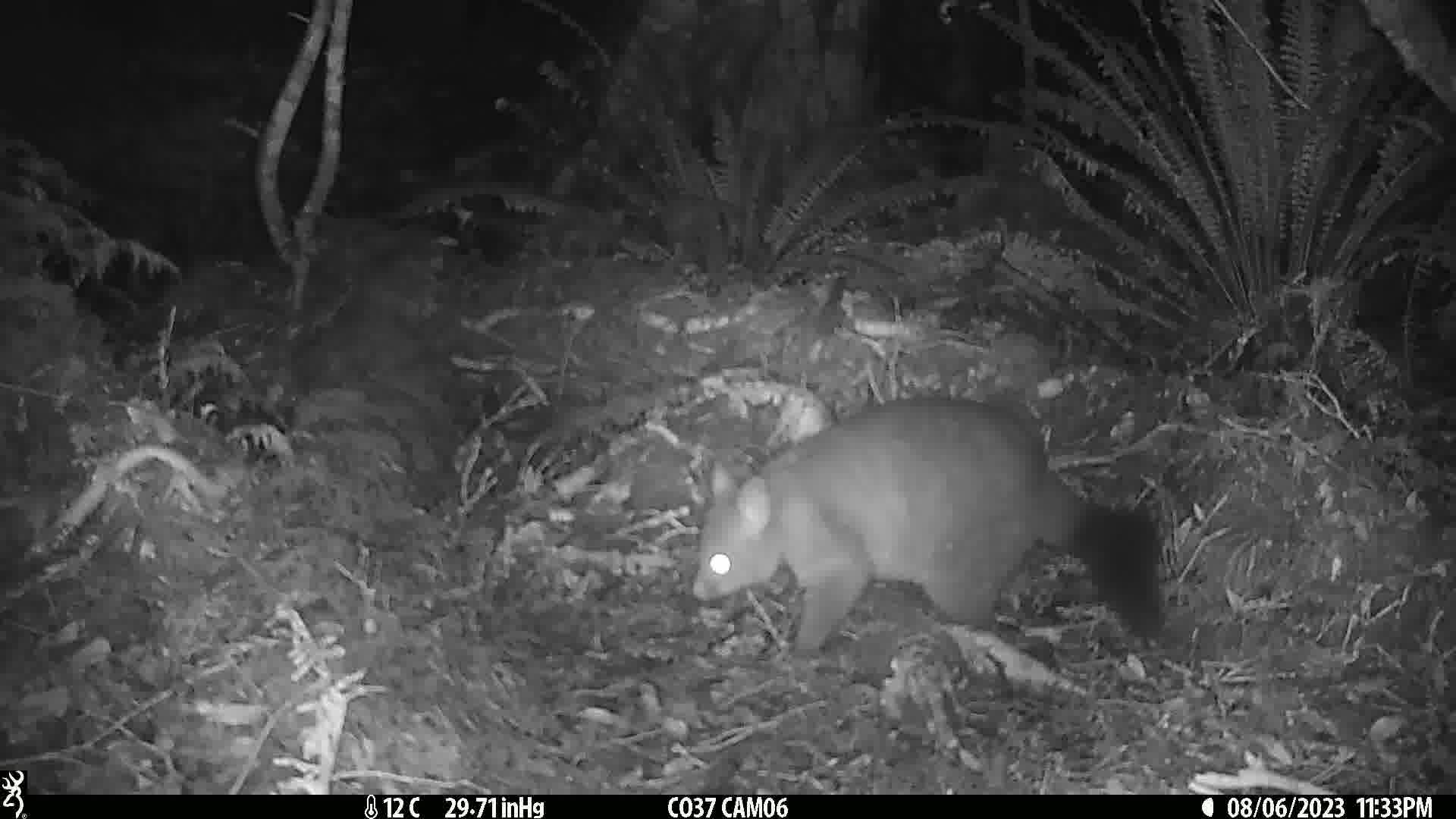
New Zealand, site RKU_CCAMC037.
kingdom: Animalia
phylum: Chordata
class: Mammalia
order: Diprotodontia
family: Phalangeridae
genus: Trichosurus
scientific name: Trichosurus vulpecula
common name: common brushtail possum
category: possum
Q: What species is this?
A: Possum (common brushtail possum) (Trichosurus vulpecula).